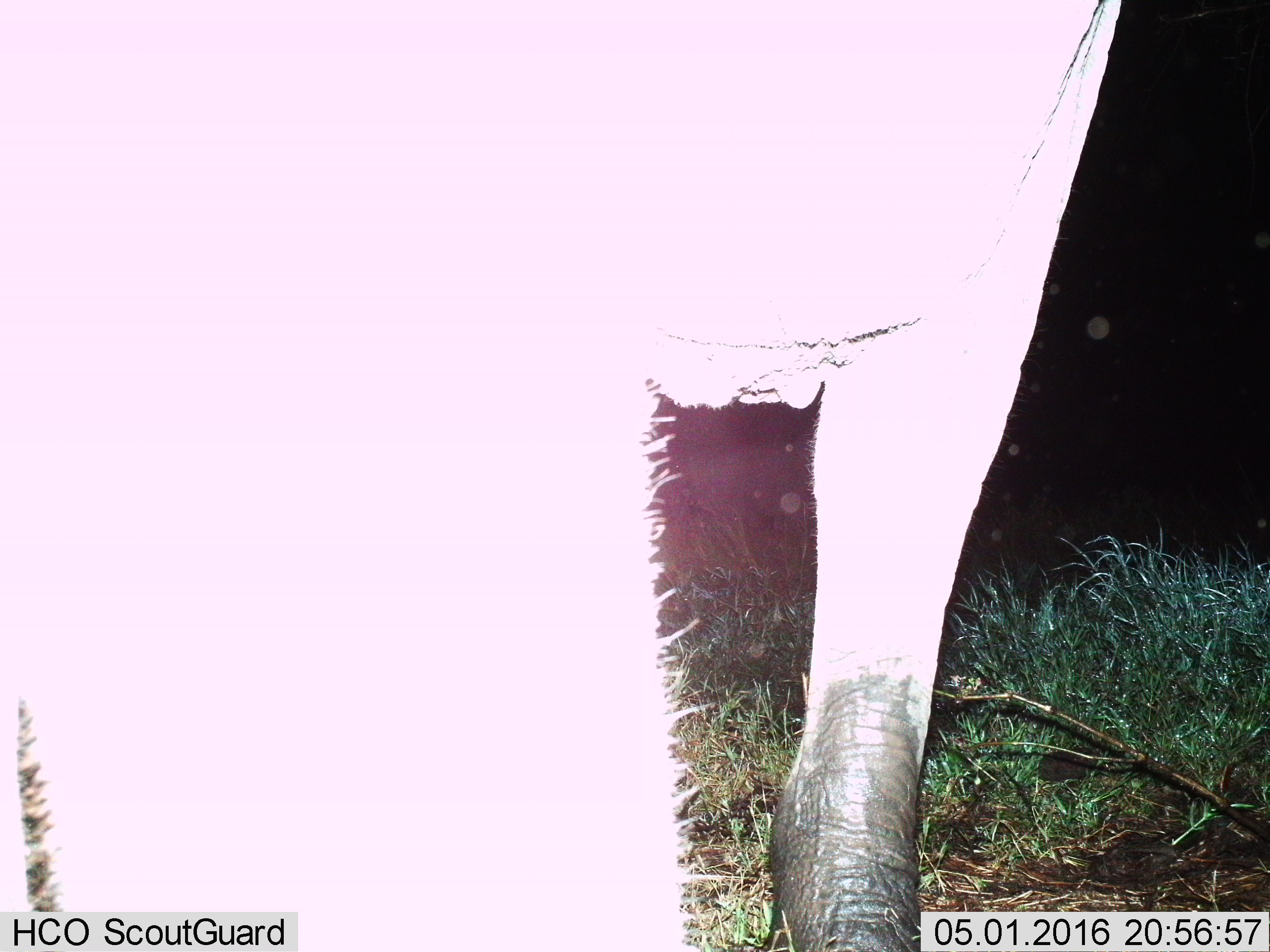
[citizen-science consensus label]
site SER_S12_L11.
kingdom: Animalia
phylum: Chordata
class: Mammalia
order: Proboscidea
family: Elephantidae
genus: Loxodonta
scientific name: Loxodonta africana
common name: african bush elephant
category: elephant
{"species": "elephant (african bush elephant) (Loxodonta africana)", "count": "1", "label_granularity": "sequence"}